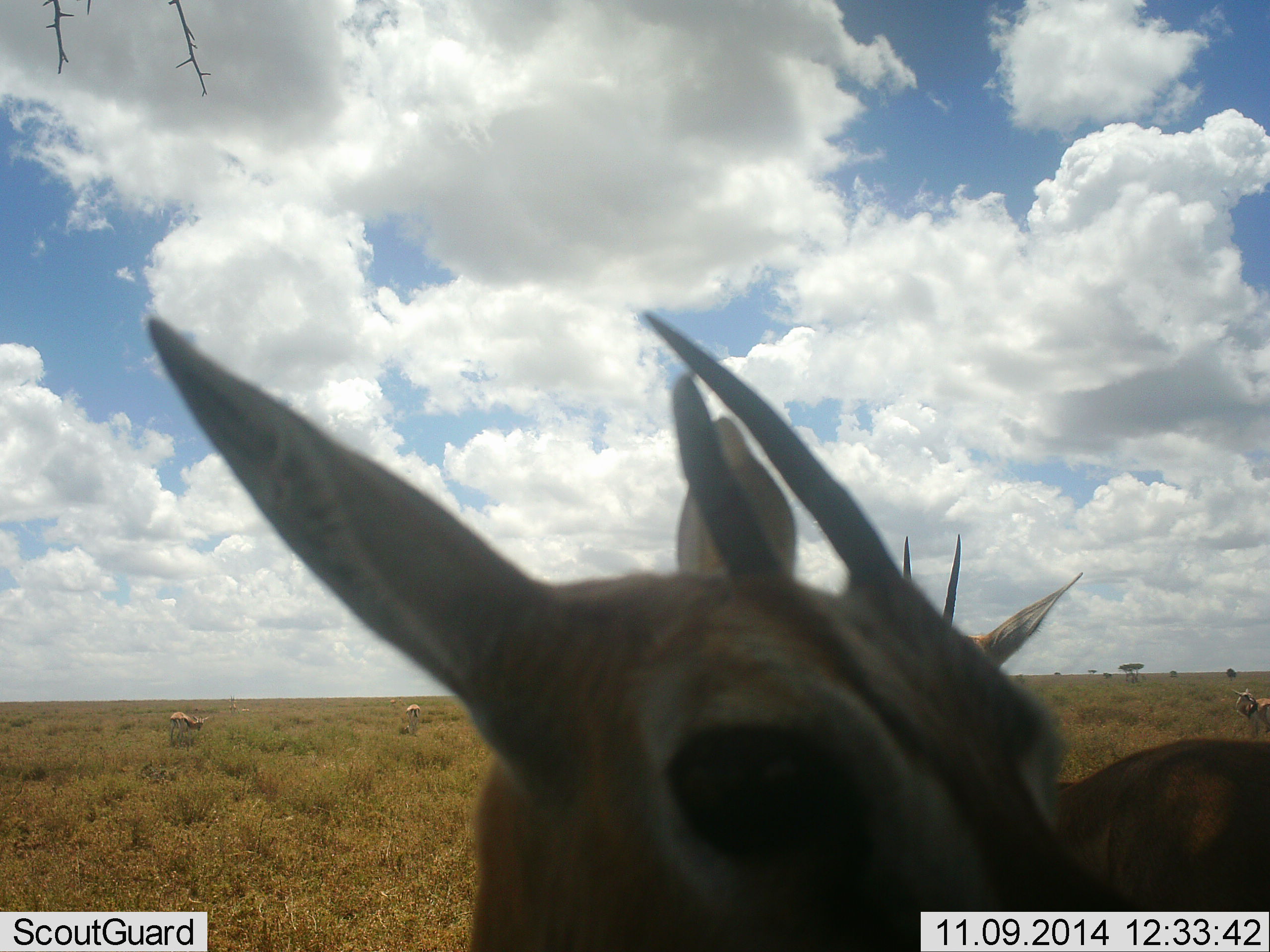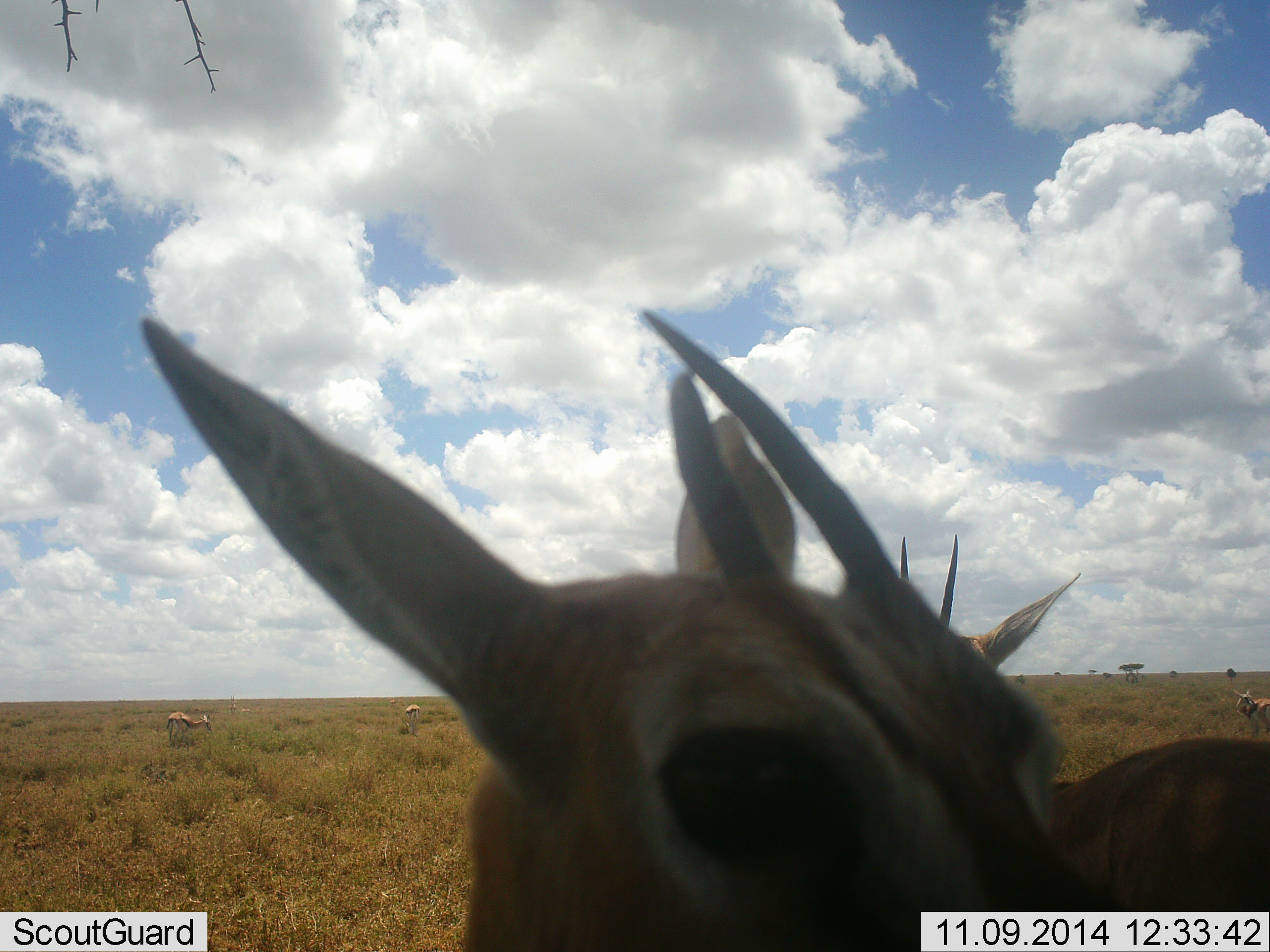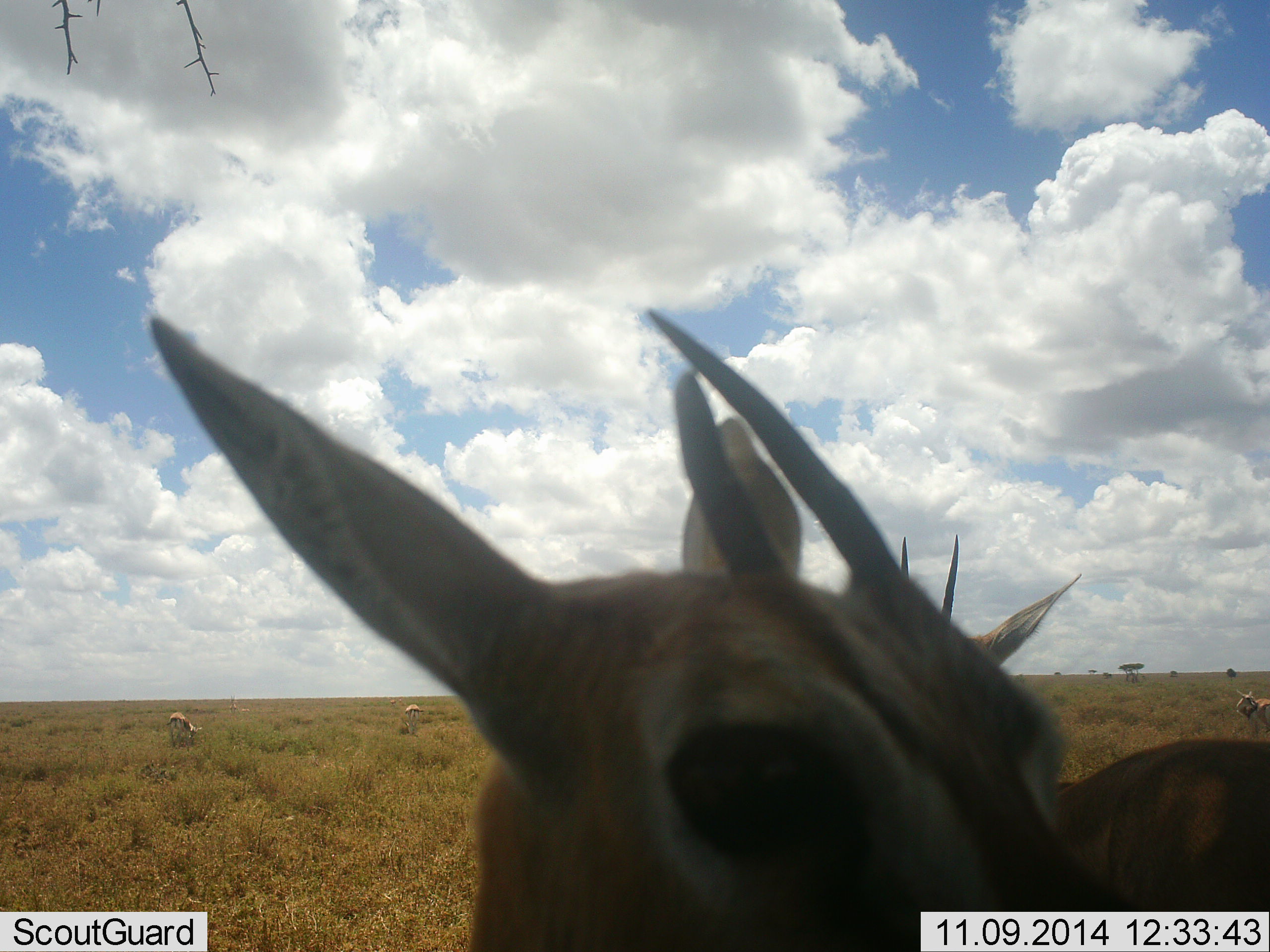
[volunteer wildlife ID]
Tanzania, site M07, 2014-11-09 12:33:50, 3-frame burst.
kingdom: Animalia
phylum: Chordata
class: Mammalia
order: Artiodactyla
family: Bovidae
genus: Eudorcas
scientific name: Eudorcas thomsonii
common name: thomson's gazelle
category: gazellethomsons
Gazellethomsons (thomson's gazelle) (Eudorcas thomsonii), count 4. Behavior (volunteer vote fractions): standing 100%, resting 0%, moving 20%, interacting 10%. Young present (vote fraction): 0%. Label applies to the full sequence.